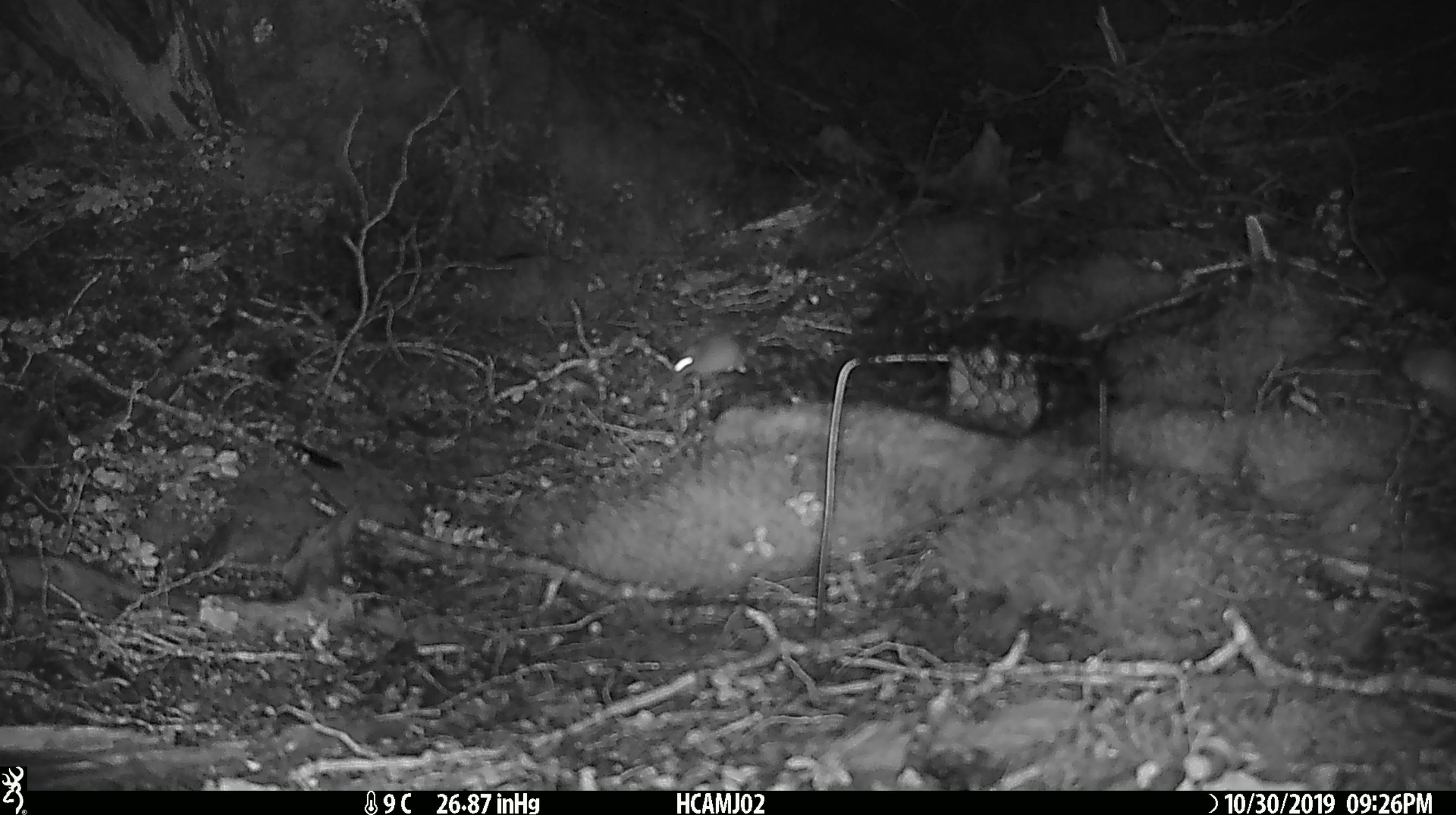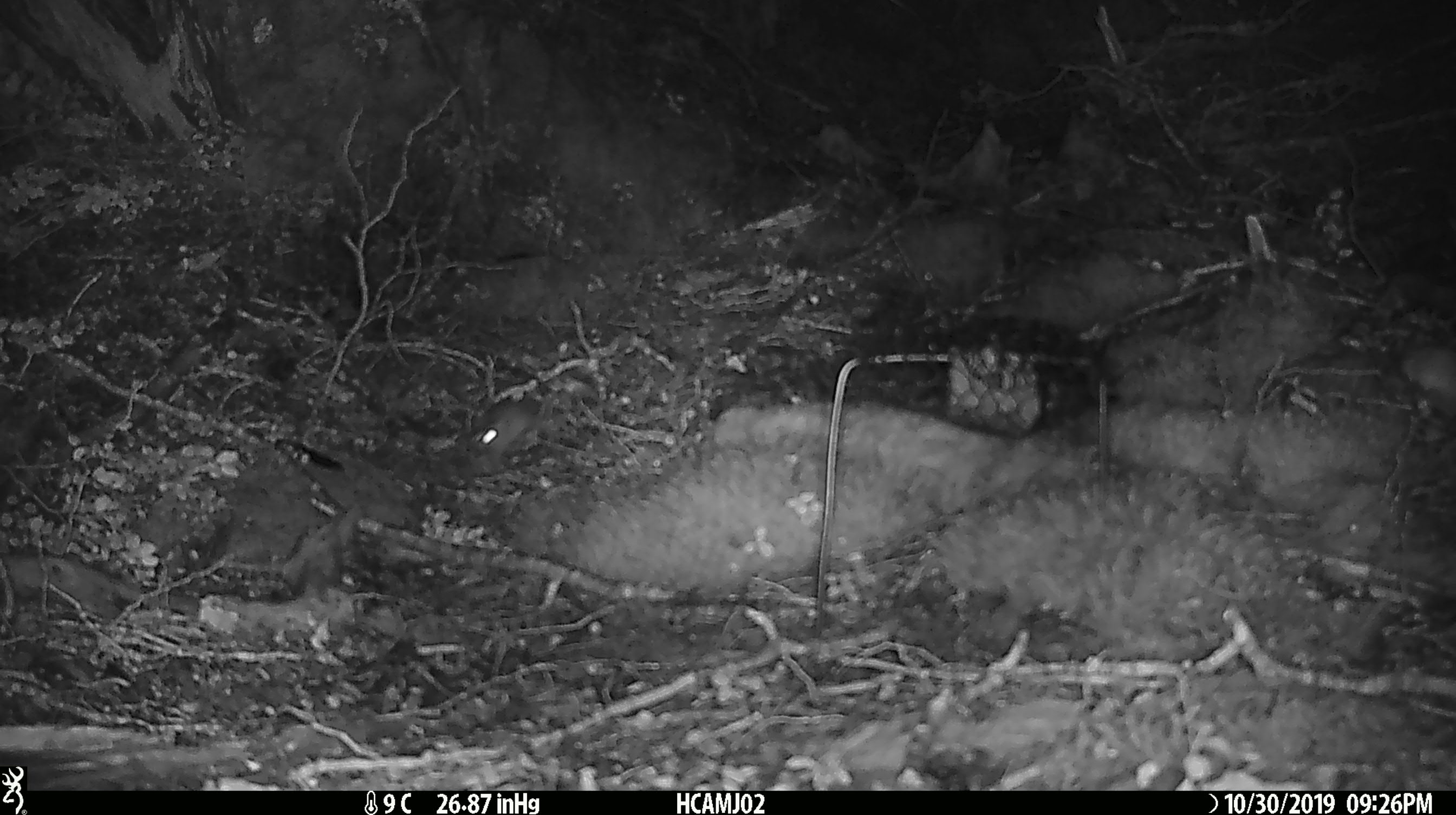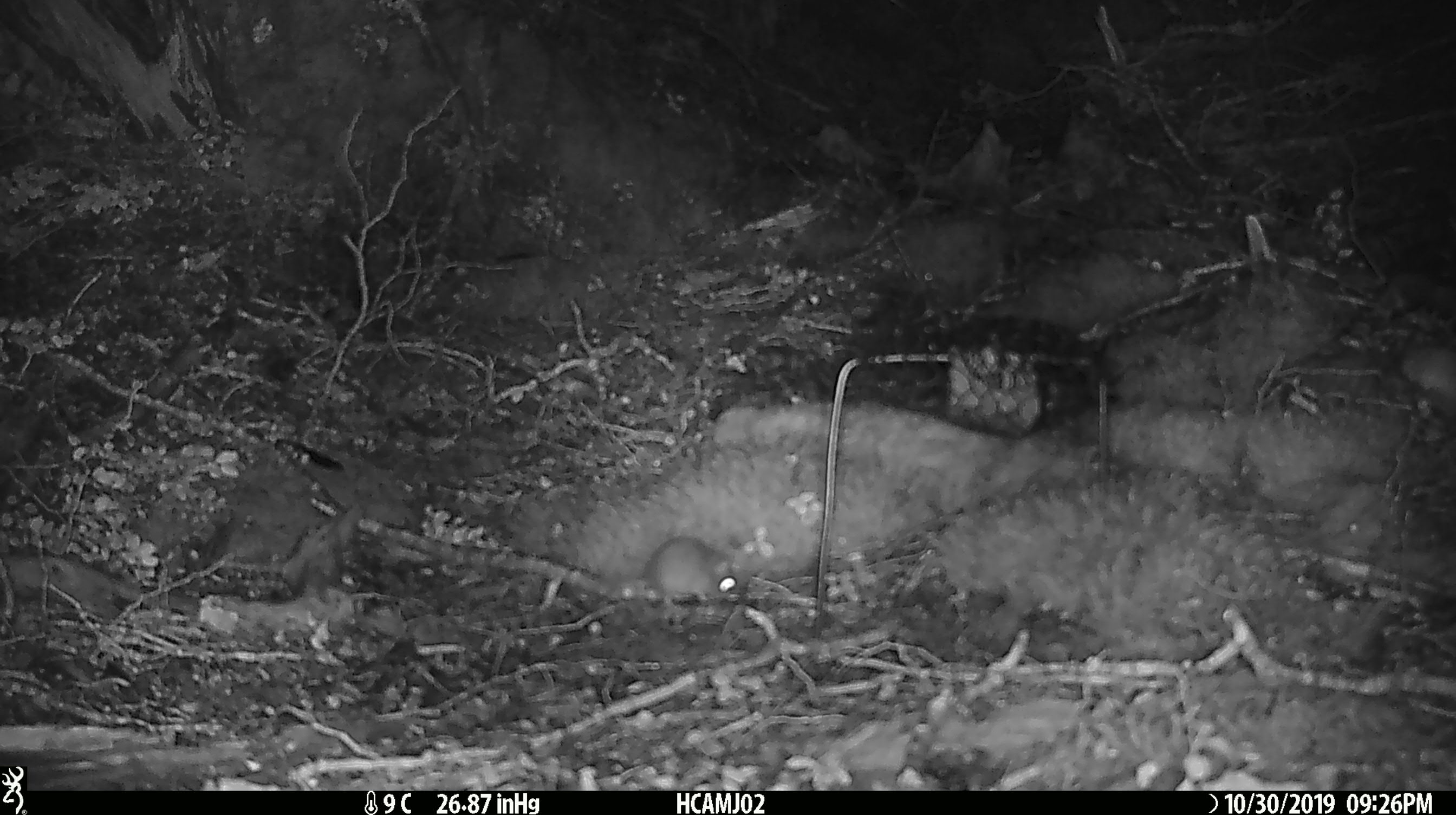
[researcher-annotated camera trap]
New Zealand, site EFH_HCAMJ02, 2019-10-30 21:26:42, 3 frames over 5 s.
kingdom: Animalia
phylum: Chordata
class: Mammalia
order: Rodentia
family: Muridae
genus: Mus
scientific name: Mus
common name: mouse